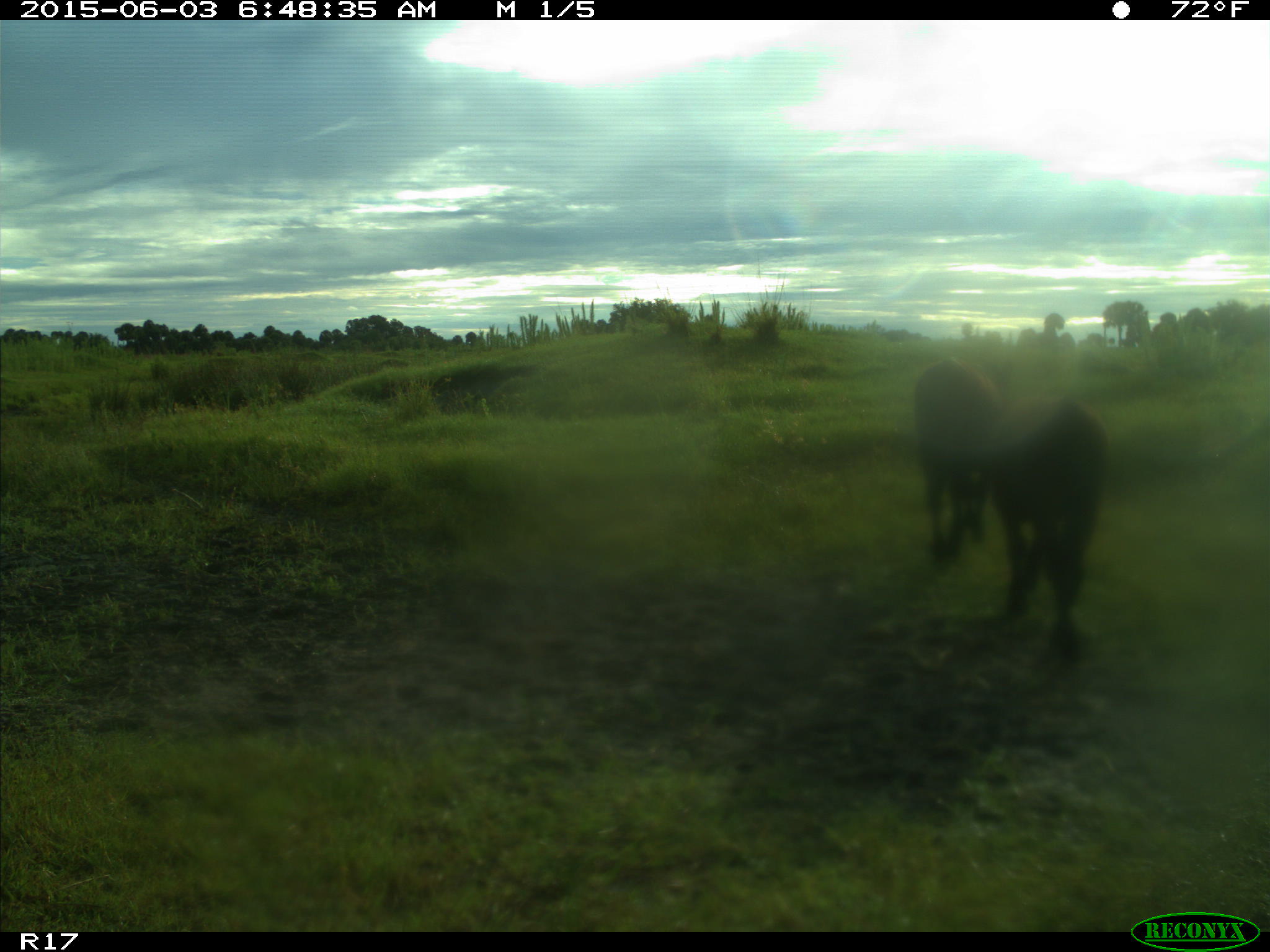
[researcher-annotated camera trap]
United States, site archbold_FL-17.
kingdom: Animalia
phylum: Chordata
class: Mammalia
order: Artiodactyla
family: Bovidae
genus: Bos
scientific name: Bos taurus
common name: domestic cow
Bos taurus (domestic cow).